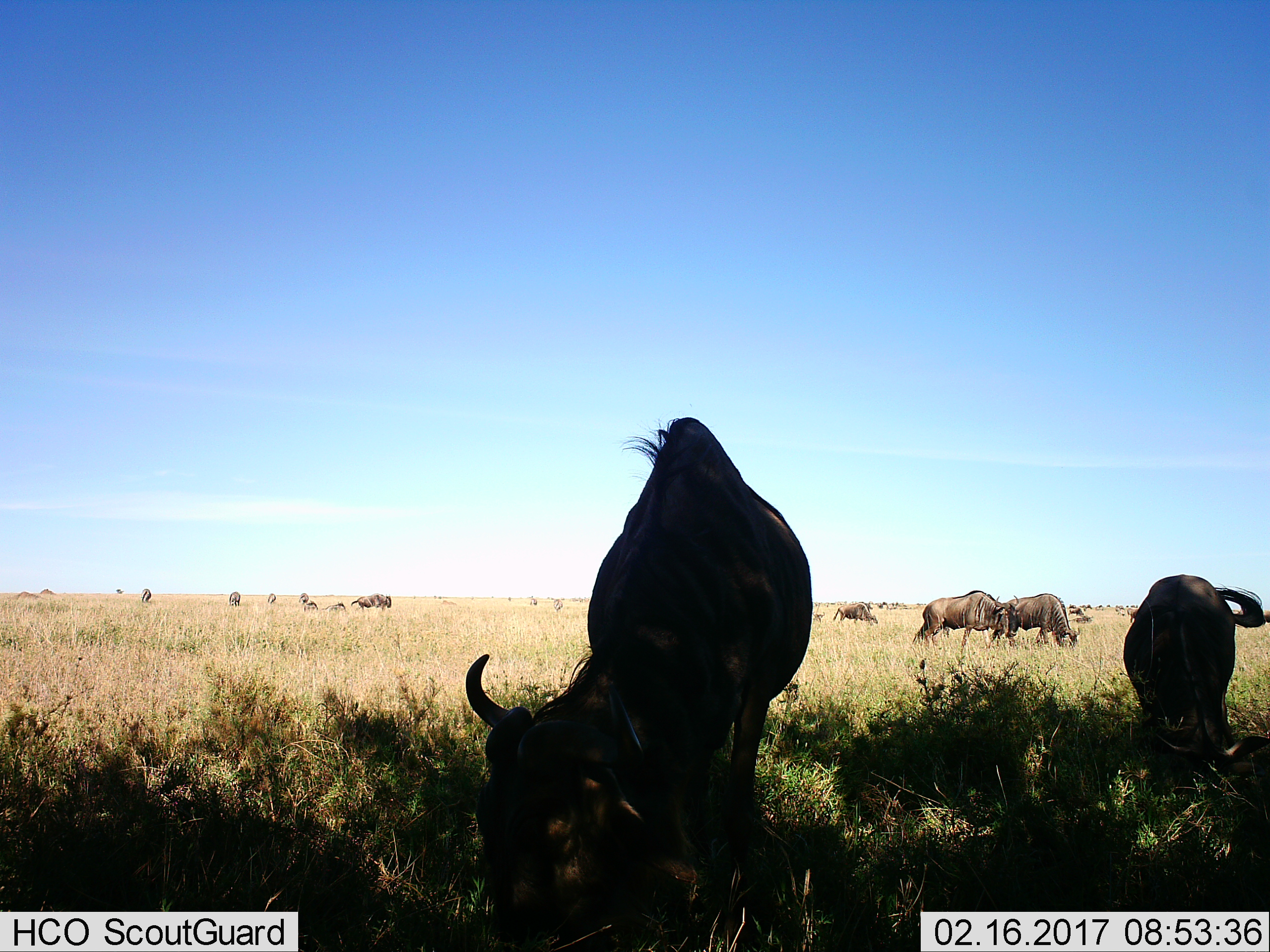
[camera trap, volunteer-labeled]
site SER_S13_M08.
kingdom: Animalia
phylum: Chordata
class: Mammalia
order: Artiodactyla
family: Bovidae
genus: Connochaetes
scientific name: Connochaetes taurinus taurinus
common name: blue wildebeest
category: wildebeestblue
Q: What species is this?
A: Wildebeestblue (blue wildebeest) (Connochaetes taurinus taurinus).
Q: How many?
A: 11-50.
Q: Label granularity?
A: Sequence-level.